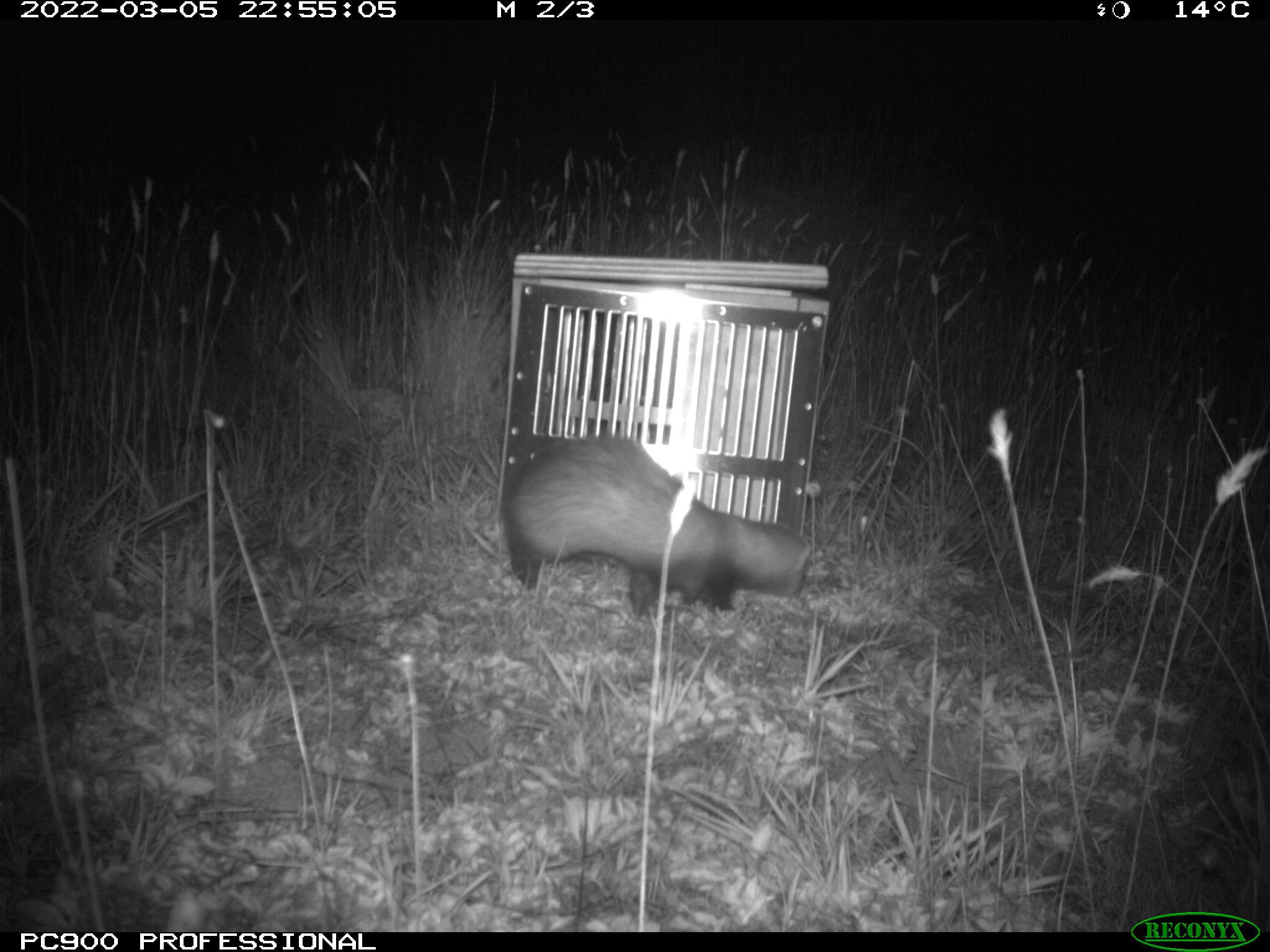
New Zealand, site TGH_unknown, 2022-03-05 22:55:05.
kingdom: Animalia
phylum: Chordata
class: Mammalia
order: Carnivora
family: Mustelidae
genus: Mustela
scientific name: Mustela furo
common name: ferret